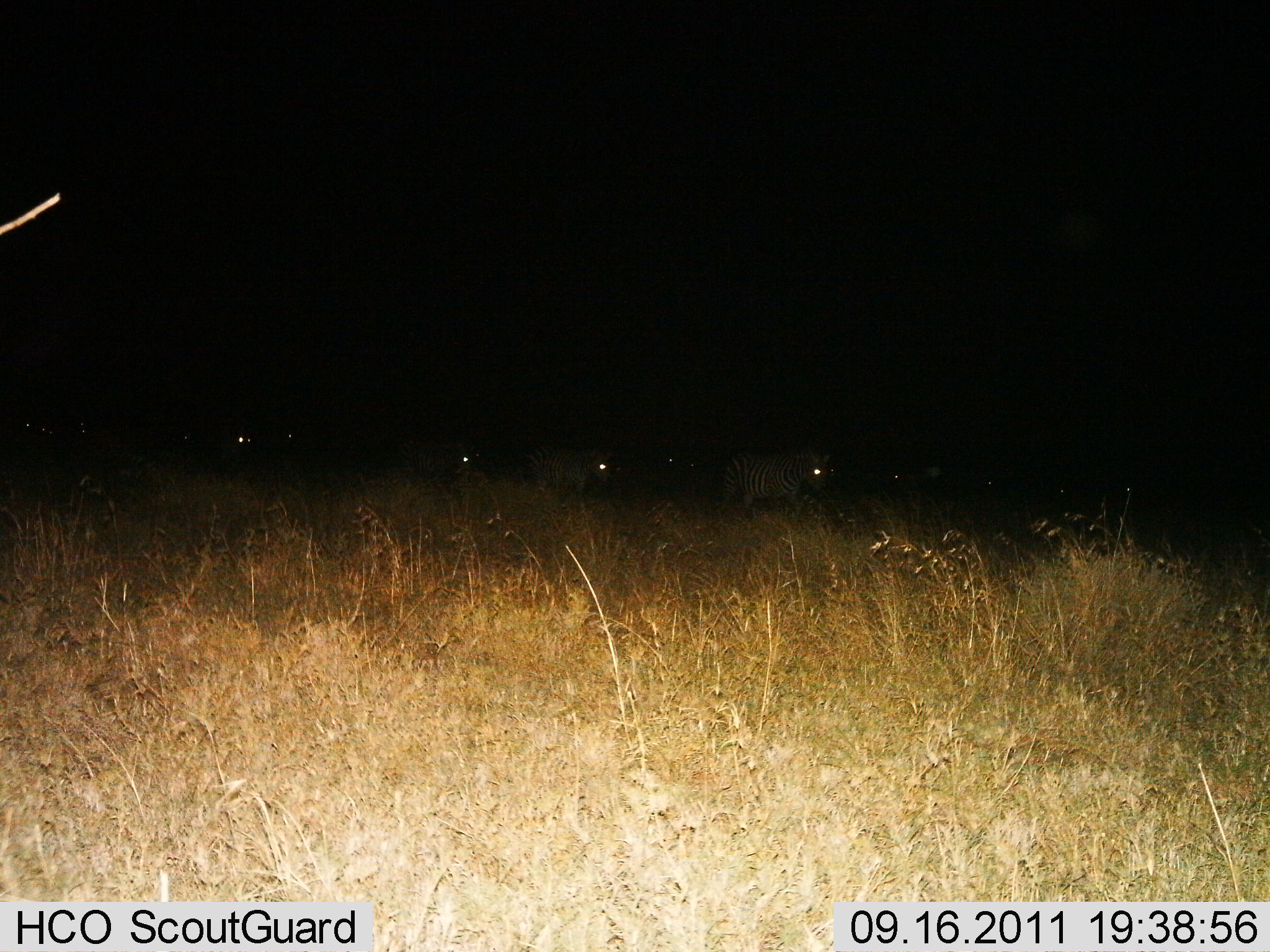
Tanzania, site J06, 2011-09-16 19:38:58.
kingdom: Animalia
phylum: Chordata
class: Mammalia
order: Perissodactyla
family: Equidae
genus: Equus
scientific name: Equus quagga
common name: plains zebra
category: zebra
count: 11-50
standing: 21%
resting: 0%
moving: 86%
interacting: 0%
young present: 0%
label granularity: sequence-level